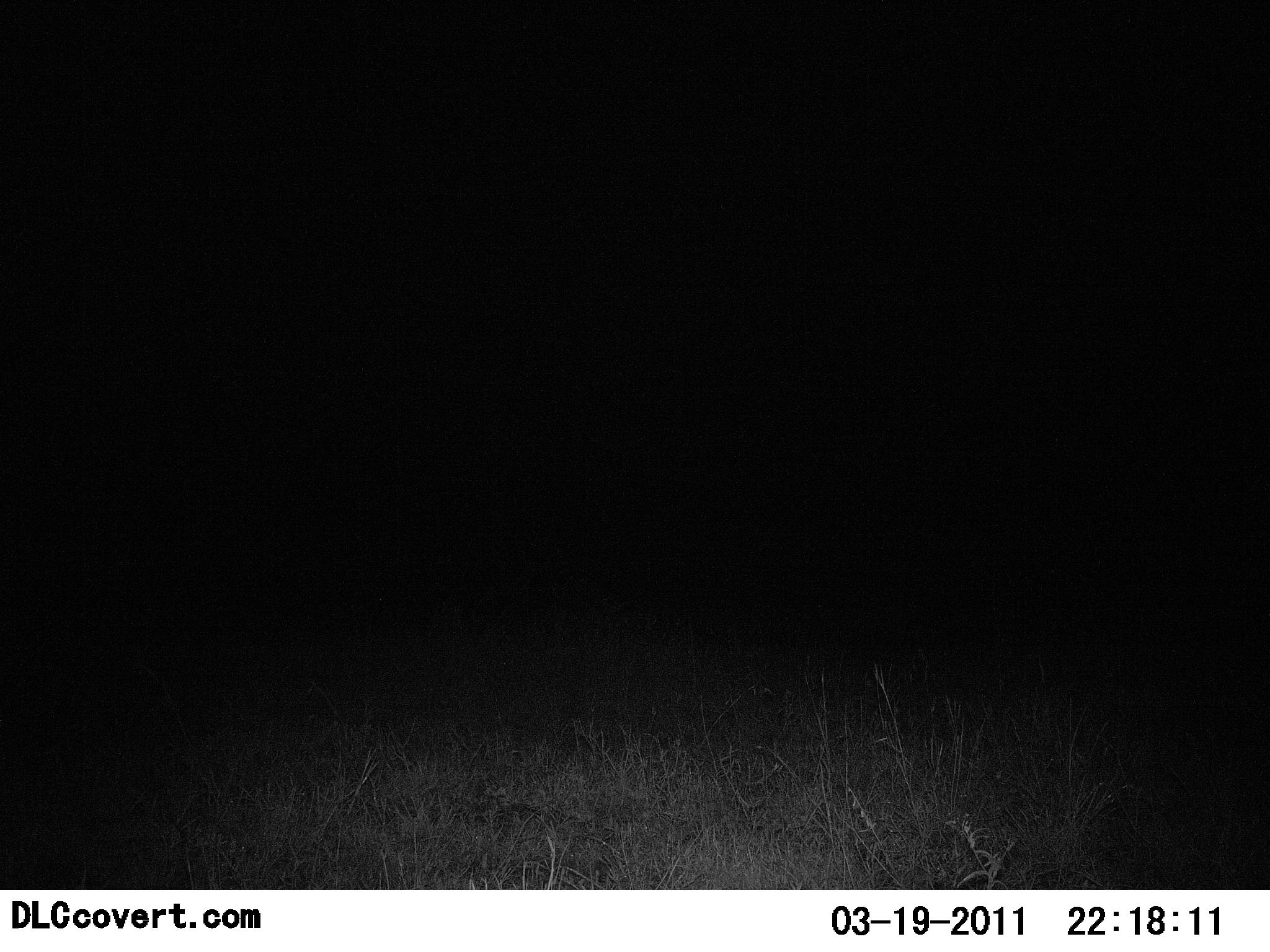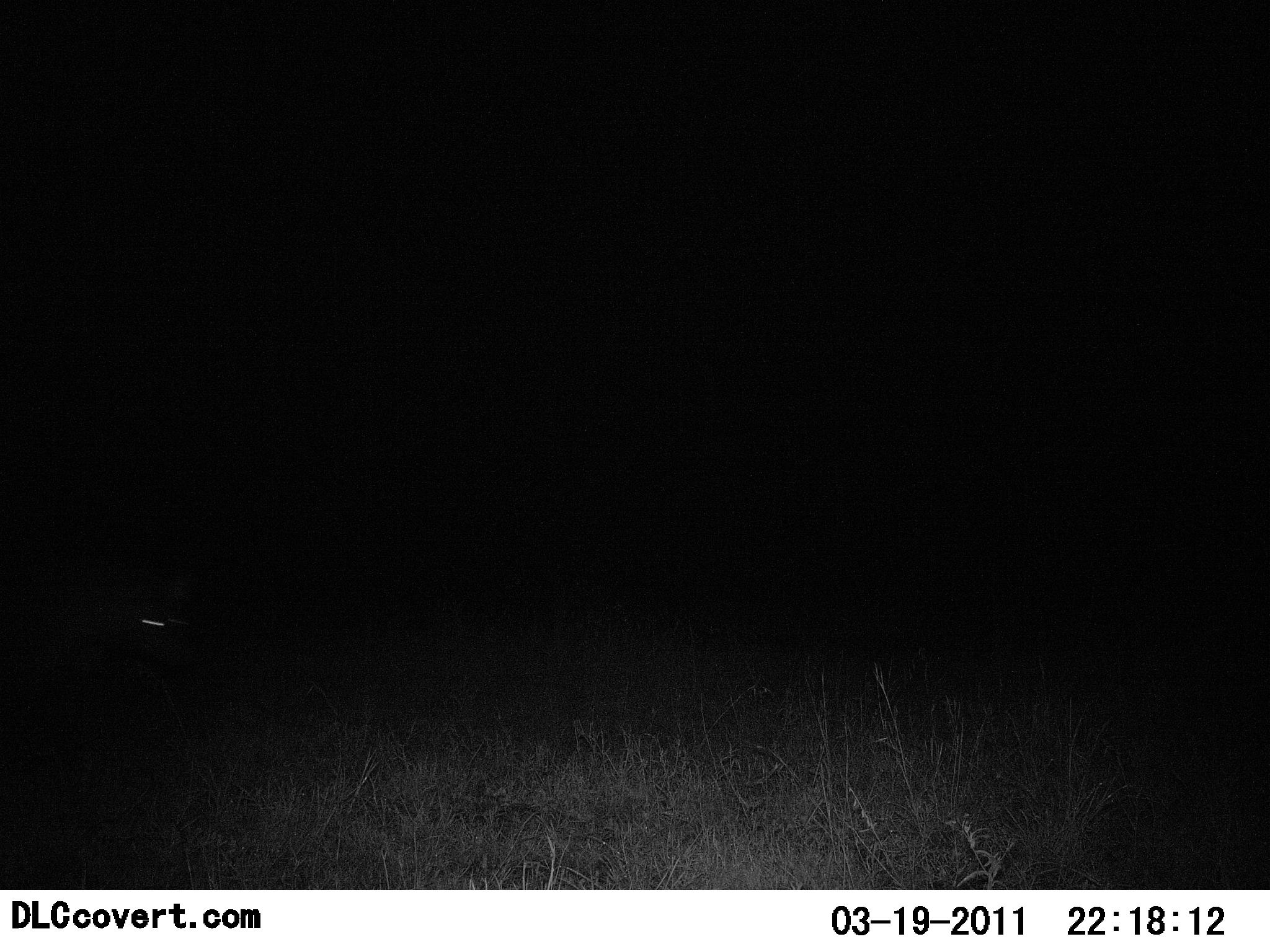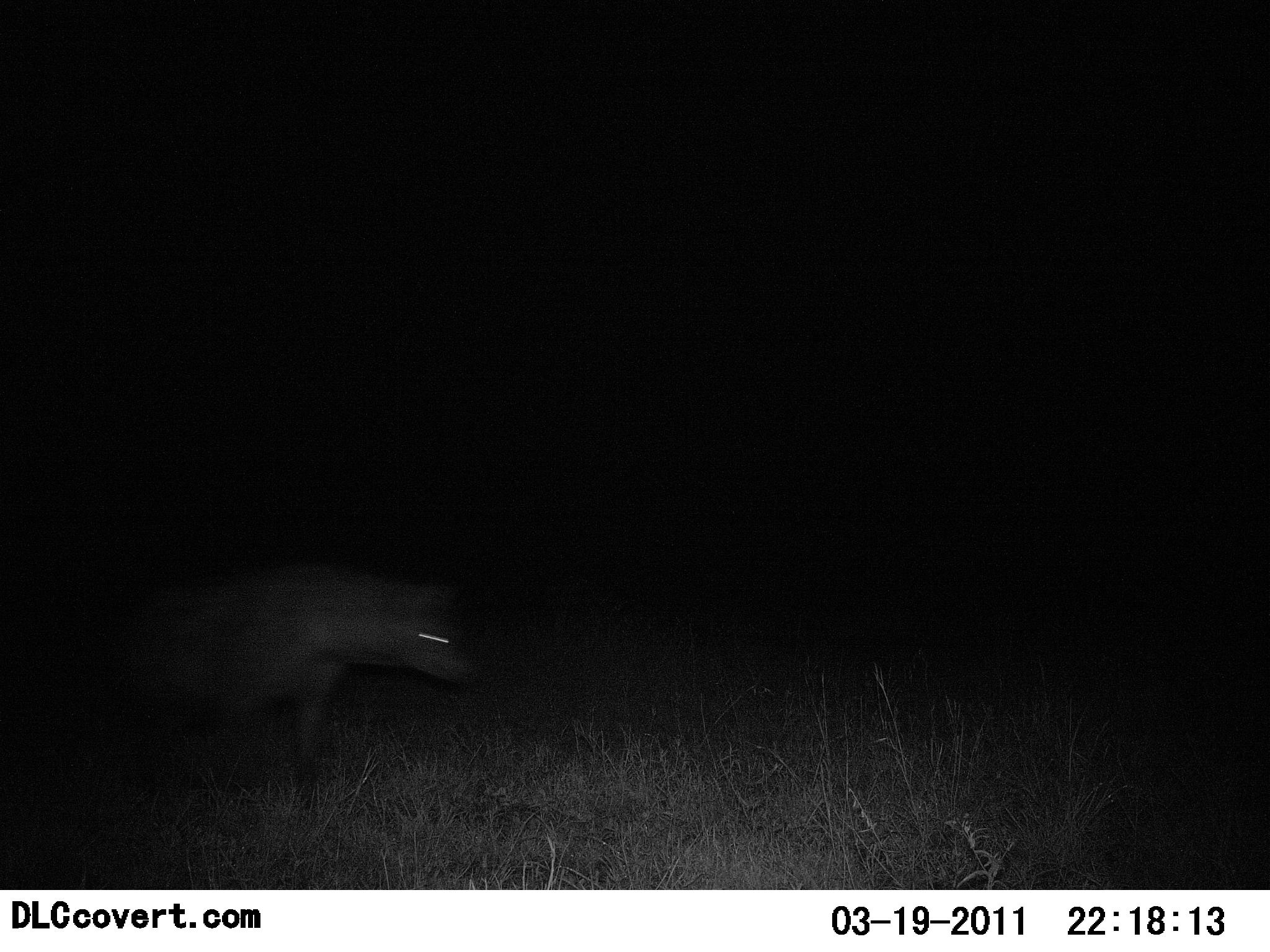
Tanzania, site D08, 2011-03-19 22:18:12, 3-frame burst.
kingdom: Animalia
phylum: Chordata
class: Mammalia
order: Carnivora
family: Hyaenidae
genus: Crocuta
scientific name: Crocuta crocuta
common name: spotted hyena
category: hyenaspotted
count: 1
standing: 0%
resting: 0%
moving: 100%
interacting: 0%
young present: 0%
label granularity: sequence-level